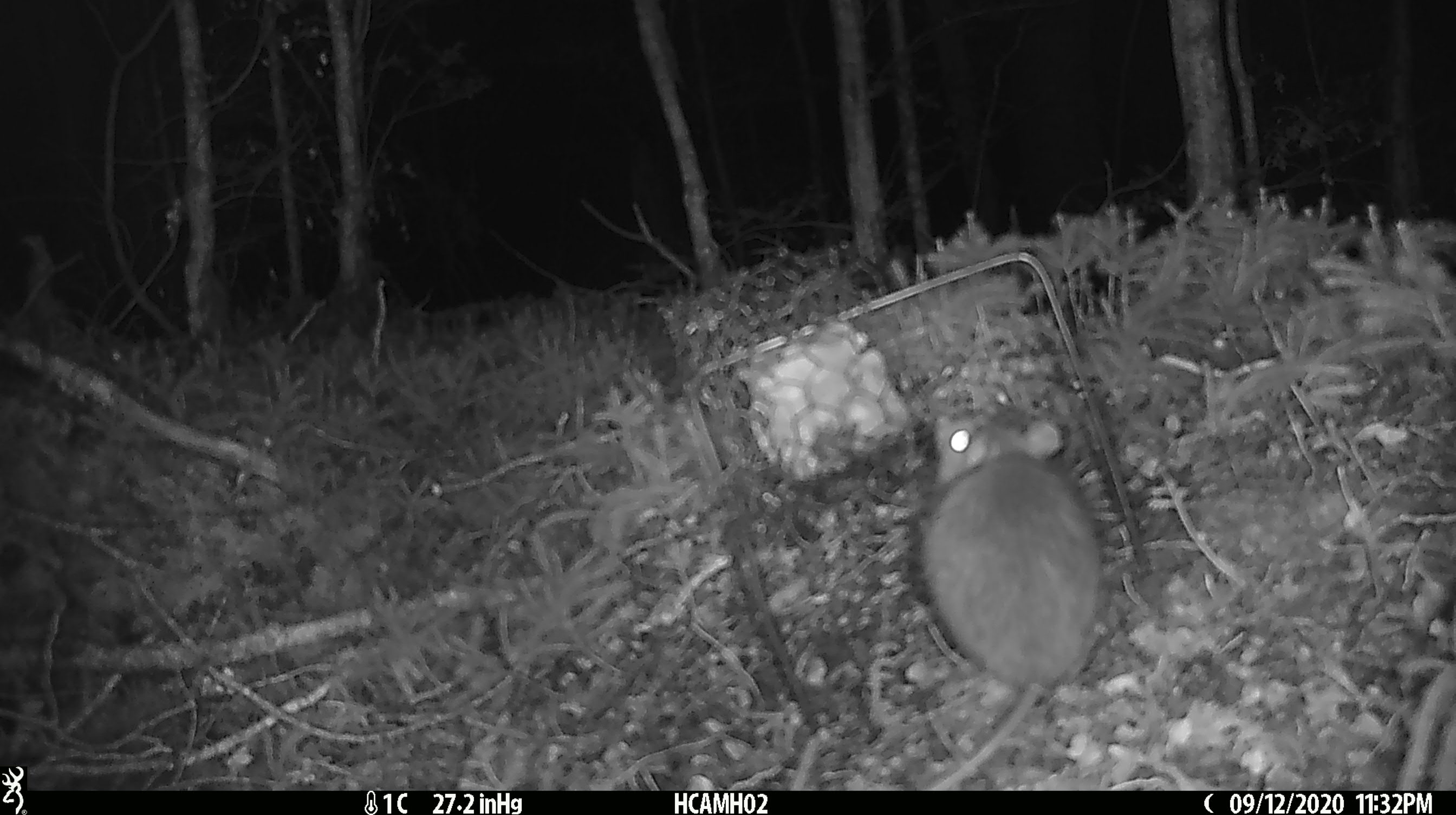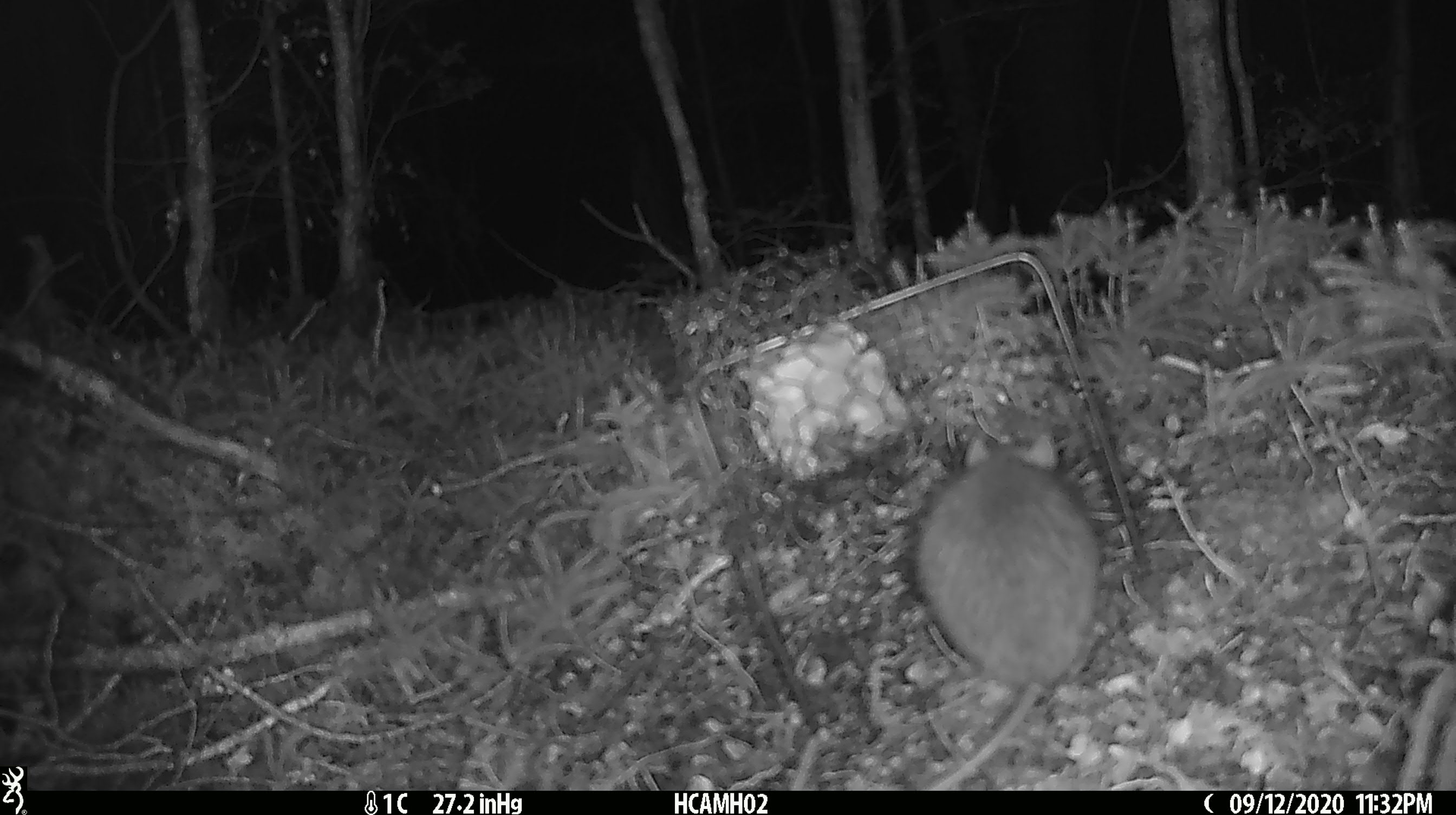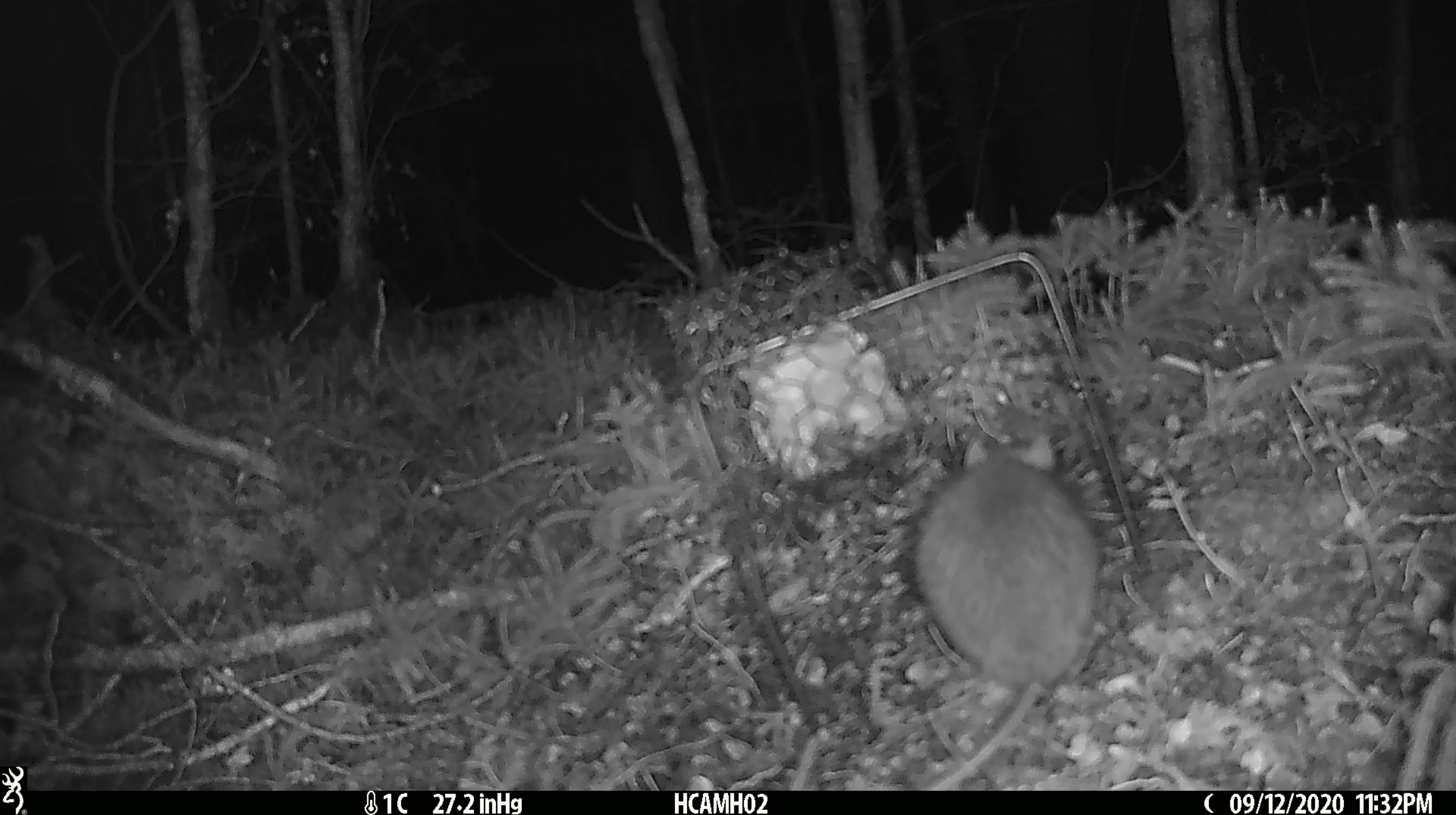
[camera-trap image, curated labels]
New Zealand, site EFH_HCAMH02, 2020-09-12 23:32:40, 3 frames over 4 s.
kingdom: Animalia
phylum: Chordata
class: Mammalia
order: Rodentia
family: Muridae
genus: Rattus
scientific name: Rattus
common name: rat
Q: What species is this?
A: Rat (Rattus).